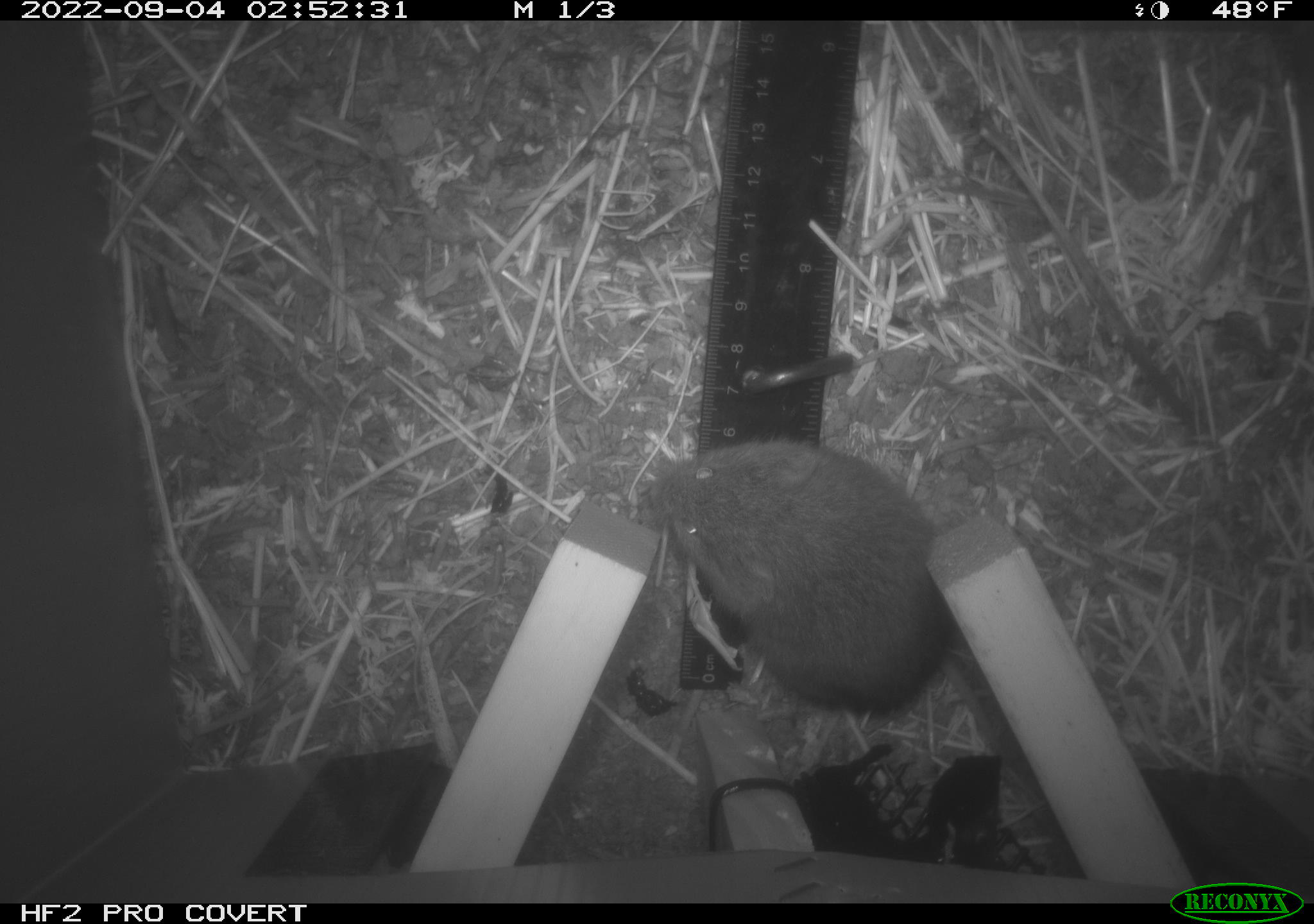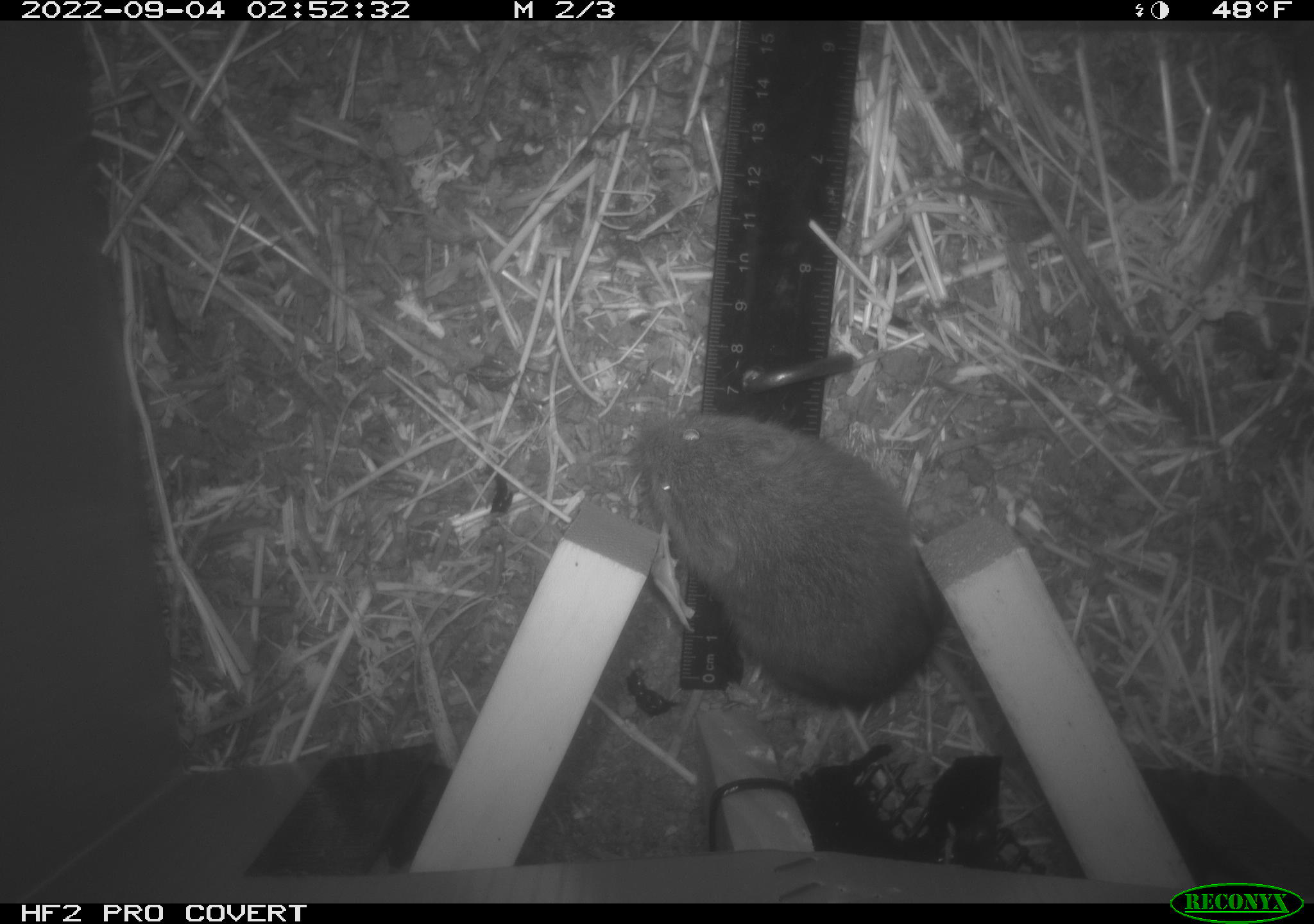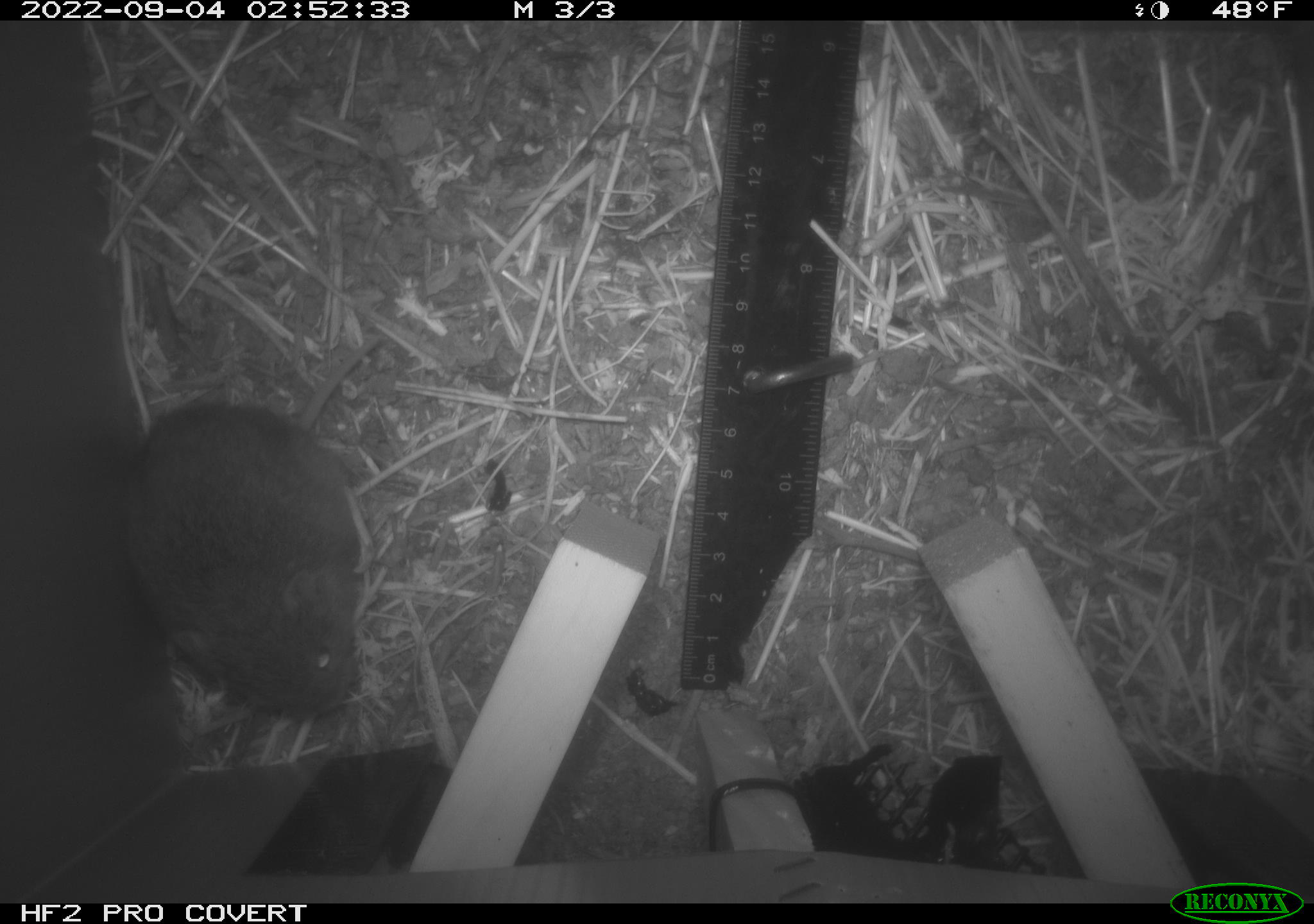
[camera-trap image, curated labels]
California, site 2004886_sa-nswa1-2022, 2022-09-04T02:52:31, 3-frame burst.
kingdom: Animalia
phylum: Chordata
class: Mammalia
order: Rodentia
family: Cricetidae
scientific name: Cricetidae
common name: hamsters, voles, lemmings, and allies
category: cricetidae family